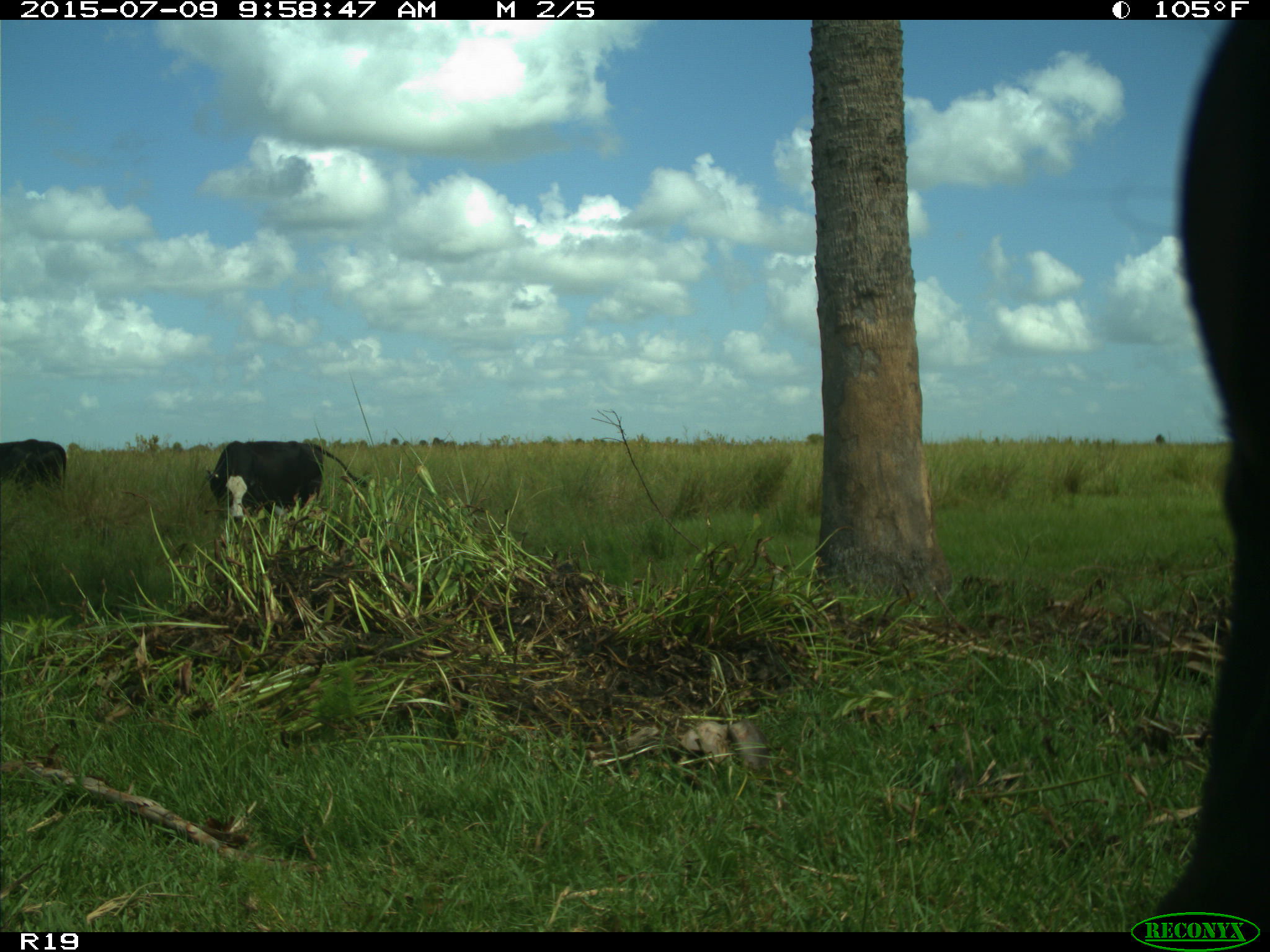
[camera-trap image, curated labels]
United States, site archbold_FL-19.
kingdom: Animalia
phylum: Chordata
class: Mammalia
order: Artiodactyla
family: Bovidae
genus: Bos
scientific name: Bos taurus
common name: domestic cow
Bos taurus (domestic cow).